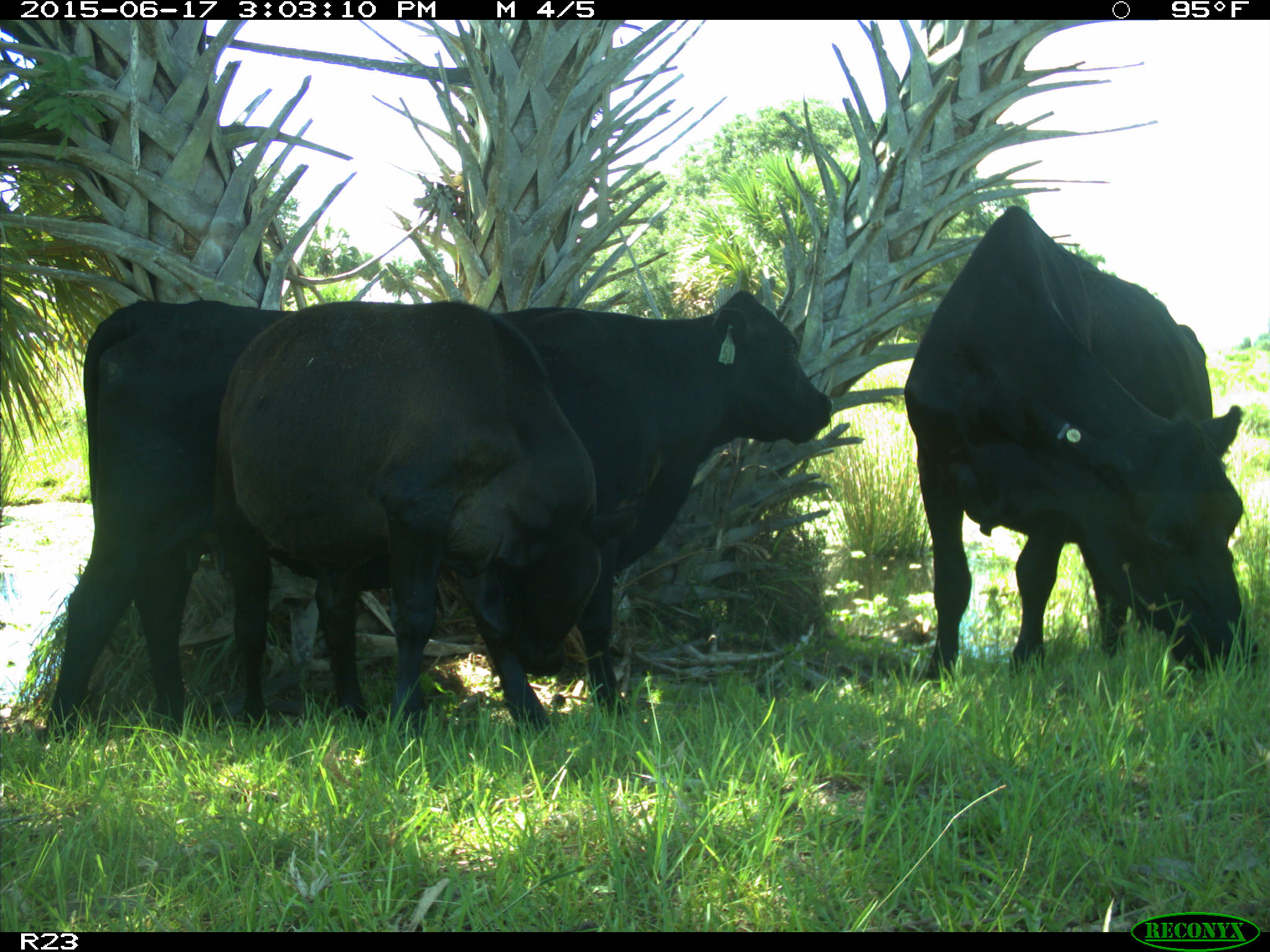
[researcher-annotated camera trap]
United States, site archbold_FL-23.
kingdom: Animalia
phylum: Chordata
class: Mammalia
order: Artiodactyla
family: Bovidae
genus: Bos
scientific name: Bos taurus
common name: domestic cow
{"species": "Bos taurus (domestic cow)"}